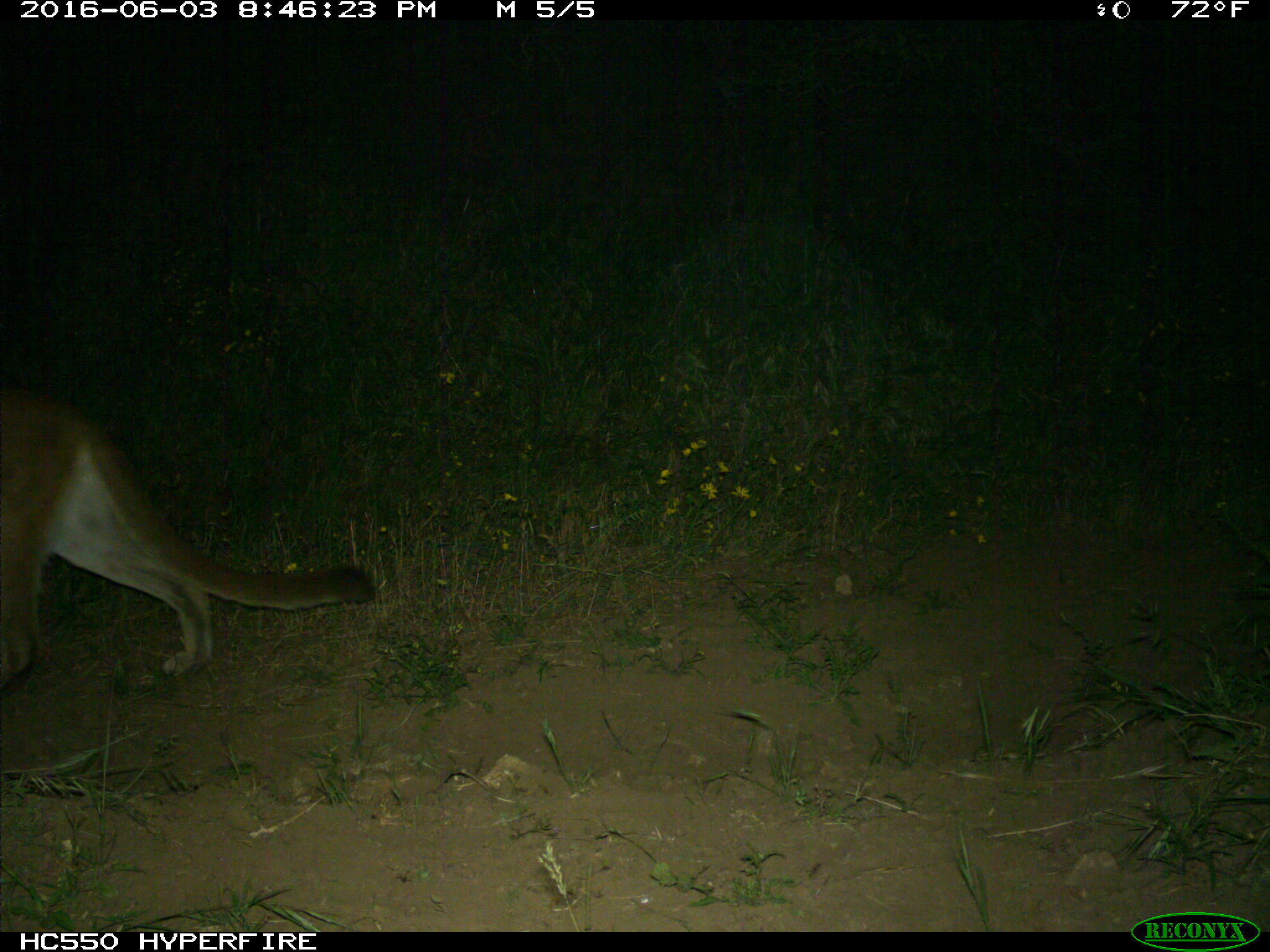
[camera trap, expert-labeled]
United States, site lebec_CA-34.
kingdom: Animalia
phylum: Chordata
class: Mammalia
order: Carnivora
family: Felidae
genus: Puma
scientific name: Puma concolor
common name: mountain lion